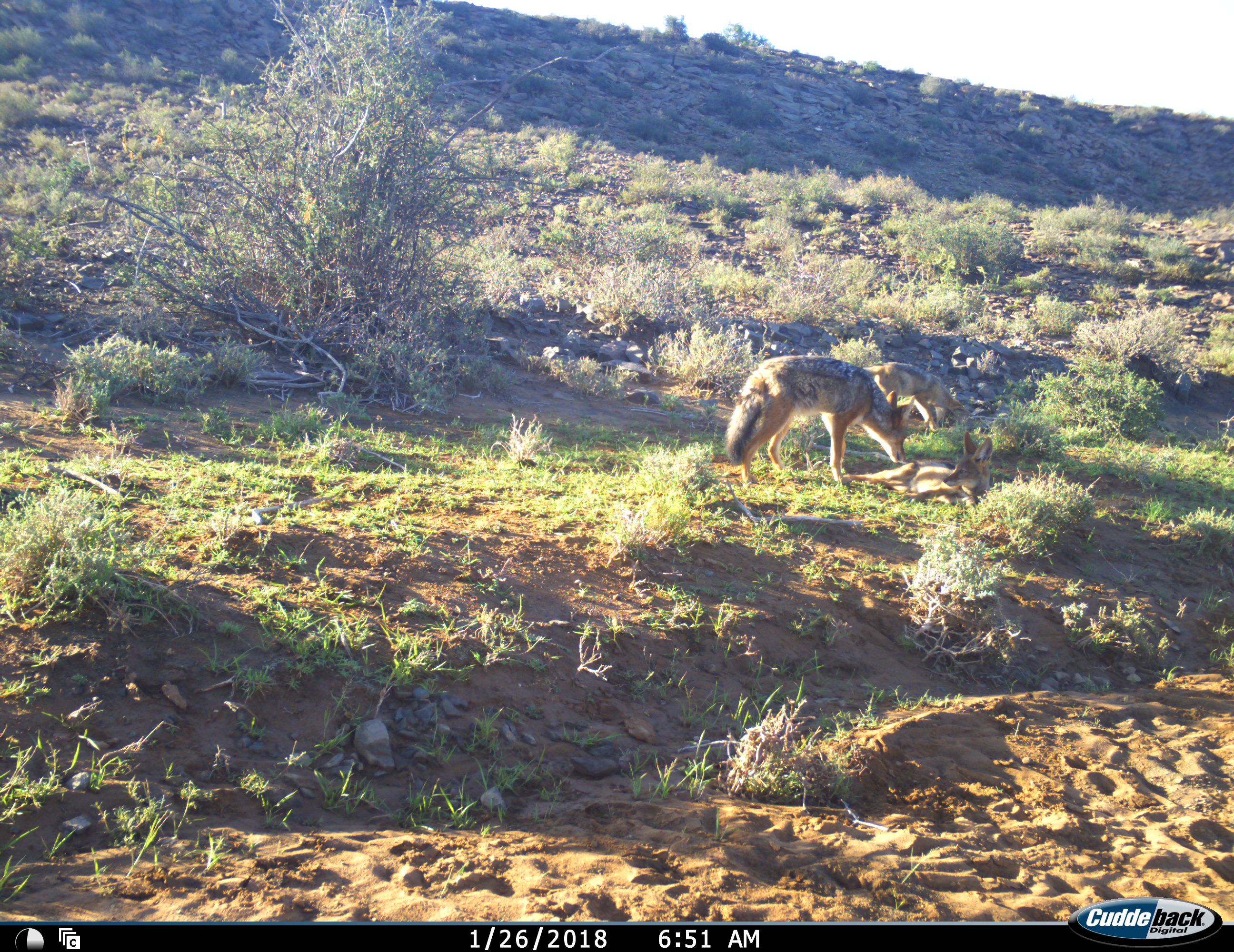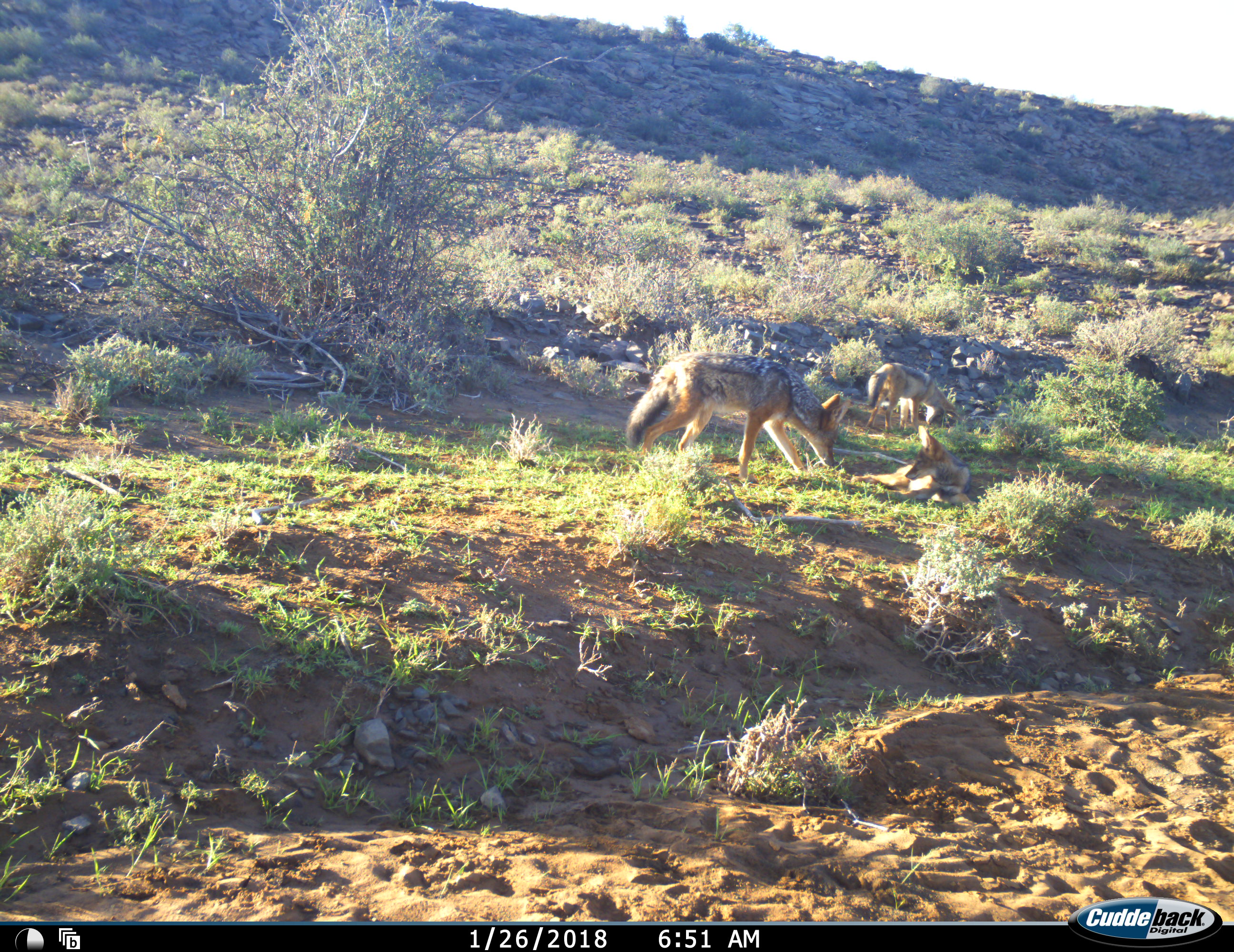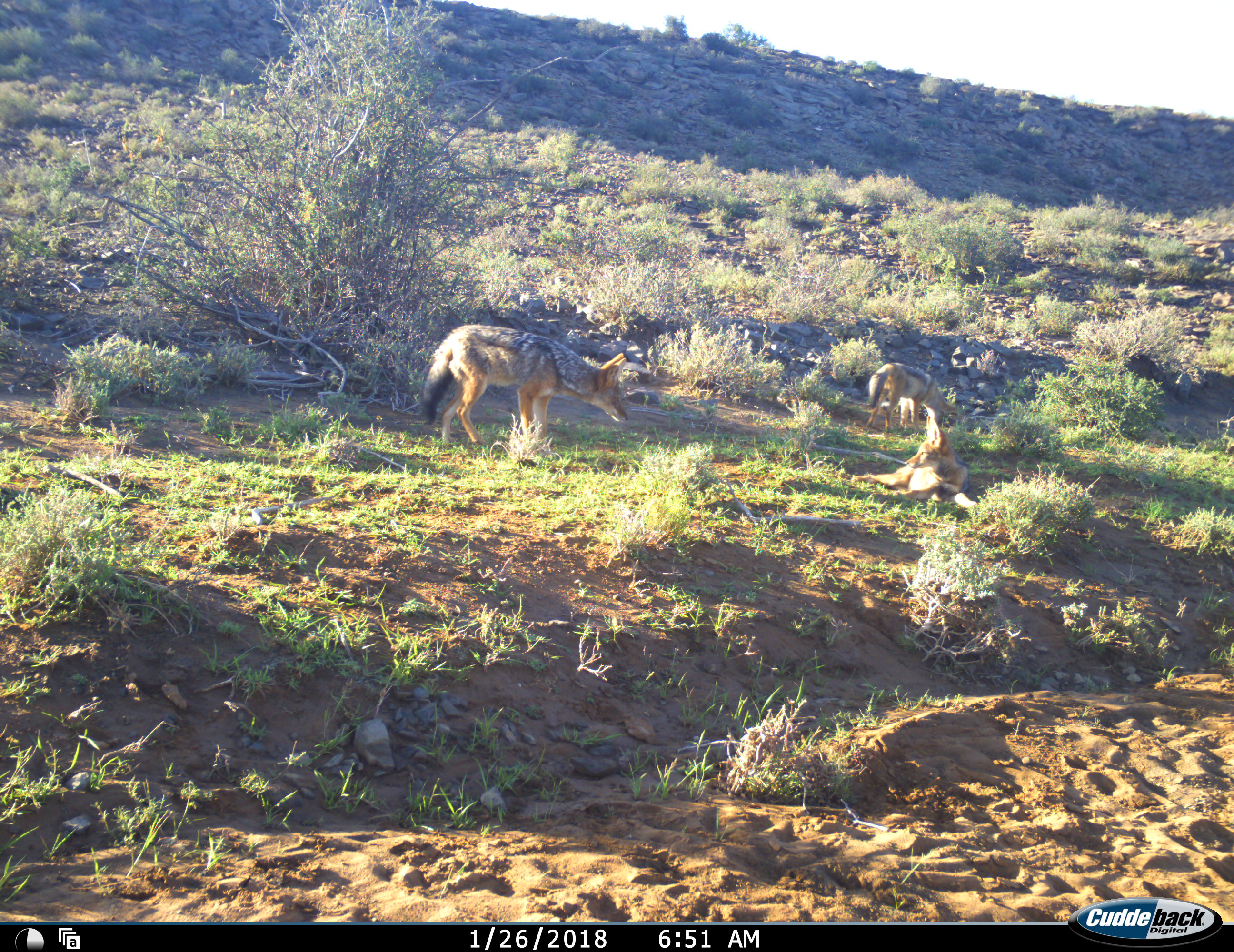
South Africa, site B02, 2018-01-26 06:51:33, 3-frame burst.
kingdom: Animalia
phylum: Chordata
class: Mammalia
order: Carnivora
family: Canidae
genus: Lupulella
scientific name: Lupulella mesomelas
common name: black-backed jackal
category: jackalblackbacked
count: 3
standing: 44%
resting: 44%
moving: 33%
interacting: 100%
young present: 100%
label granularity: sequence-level